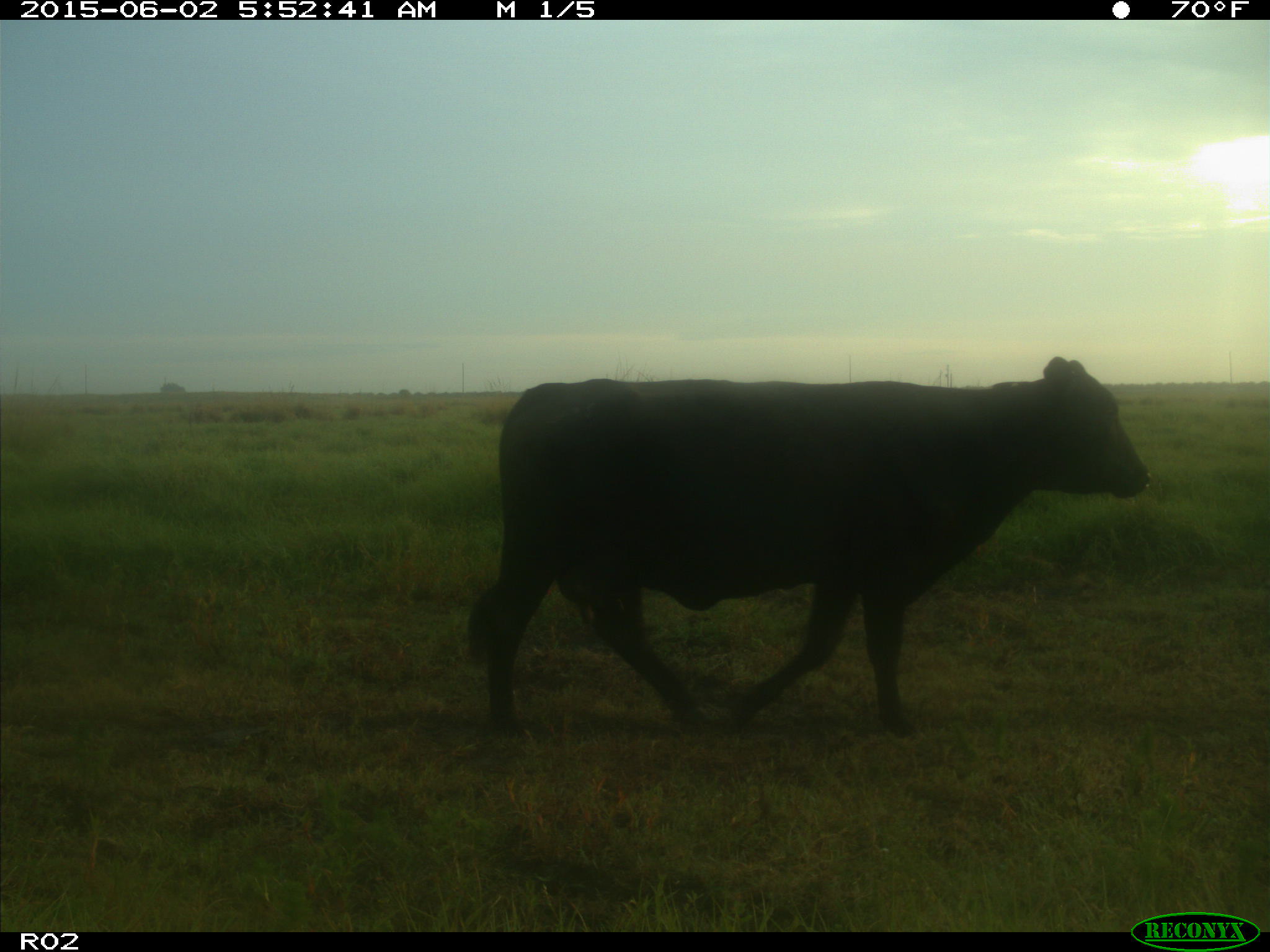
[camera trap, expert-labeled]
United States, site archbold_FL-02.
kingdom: Animalia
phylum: Chordata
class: Mammalia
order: Artiodactyla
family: Bovidae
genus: Bos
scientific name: Bos taurus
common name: domestic cow